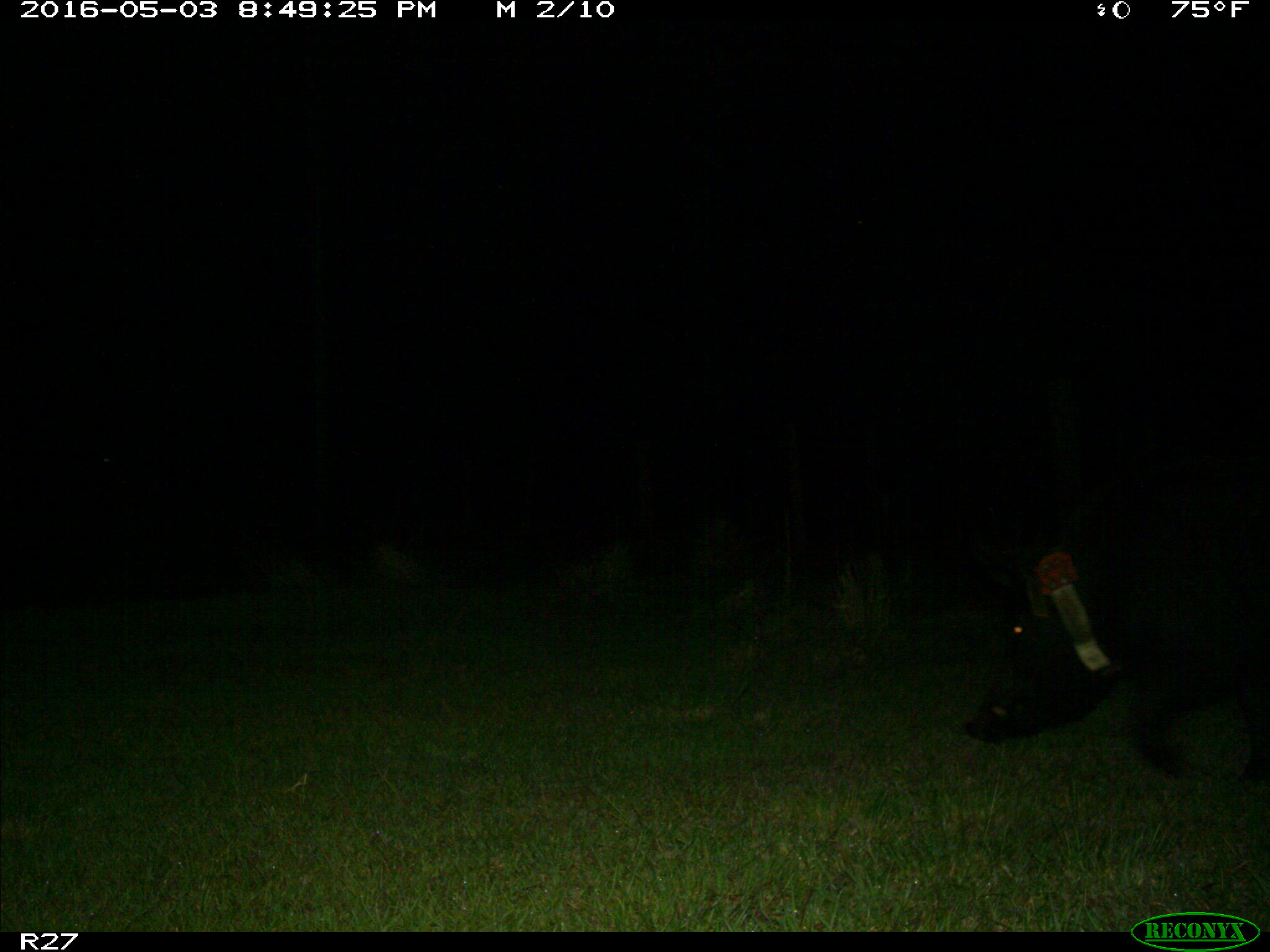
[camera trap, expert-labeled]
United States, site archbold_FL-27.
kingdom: Animalia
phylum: Chordata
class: Mammalia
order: Artiodactyla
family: Suidae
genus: Sus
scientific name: Sus scrofa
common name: wild boar